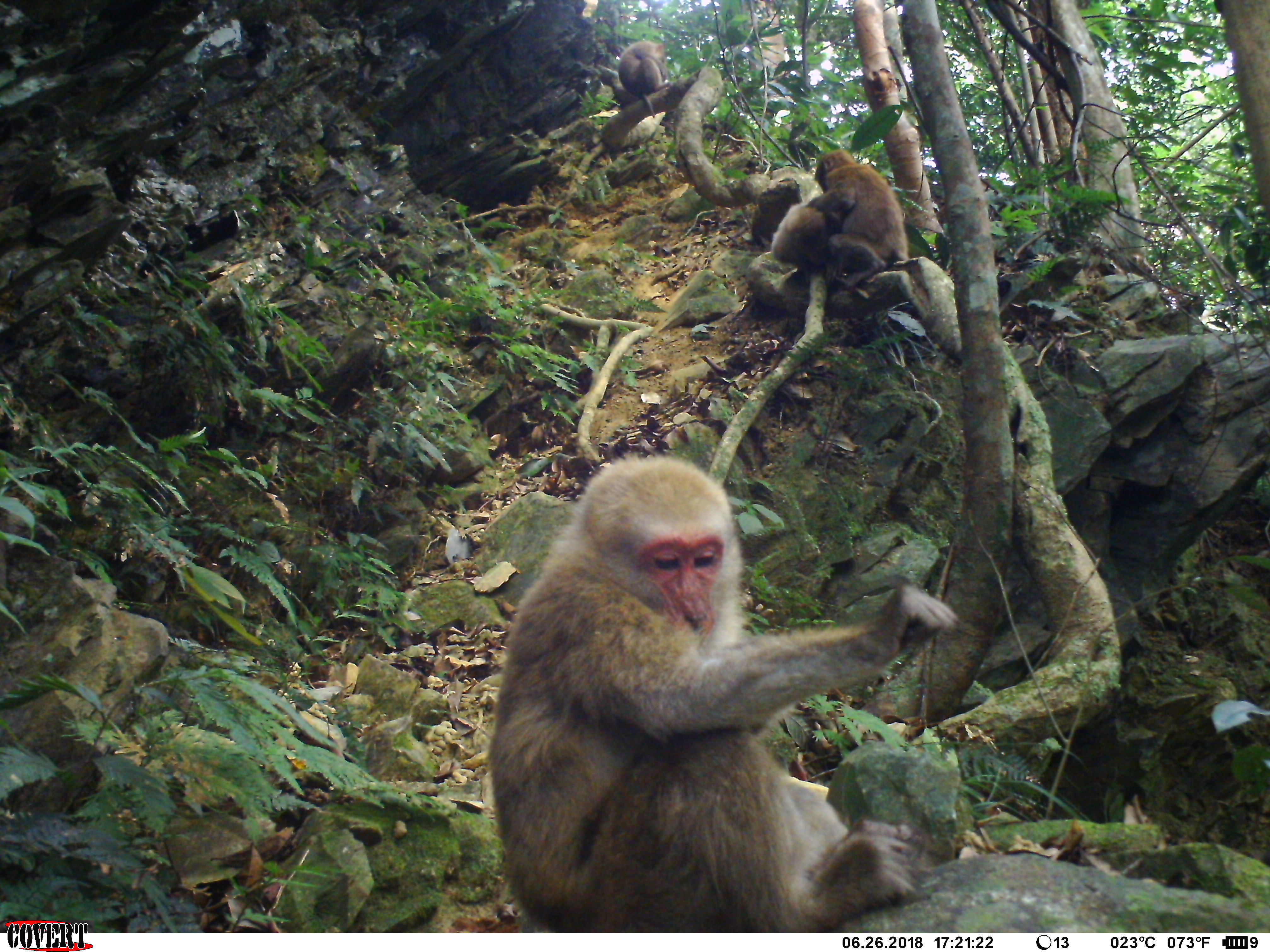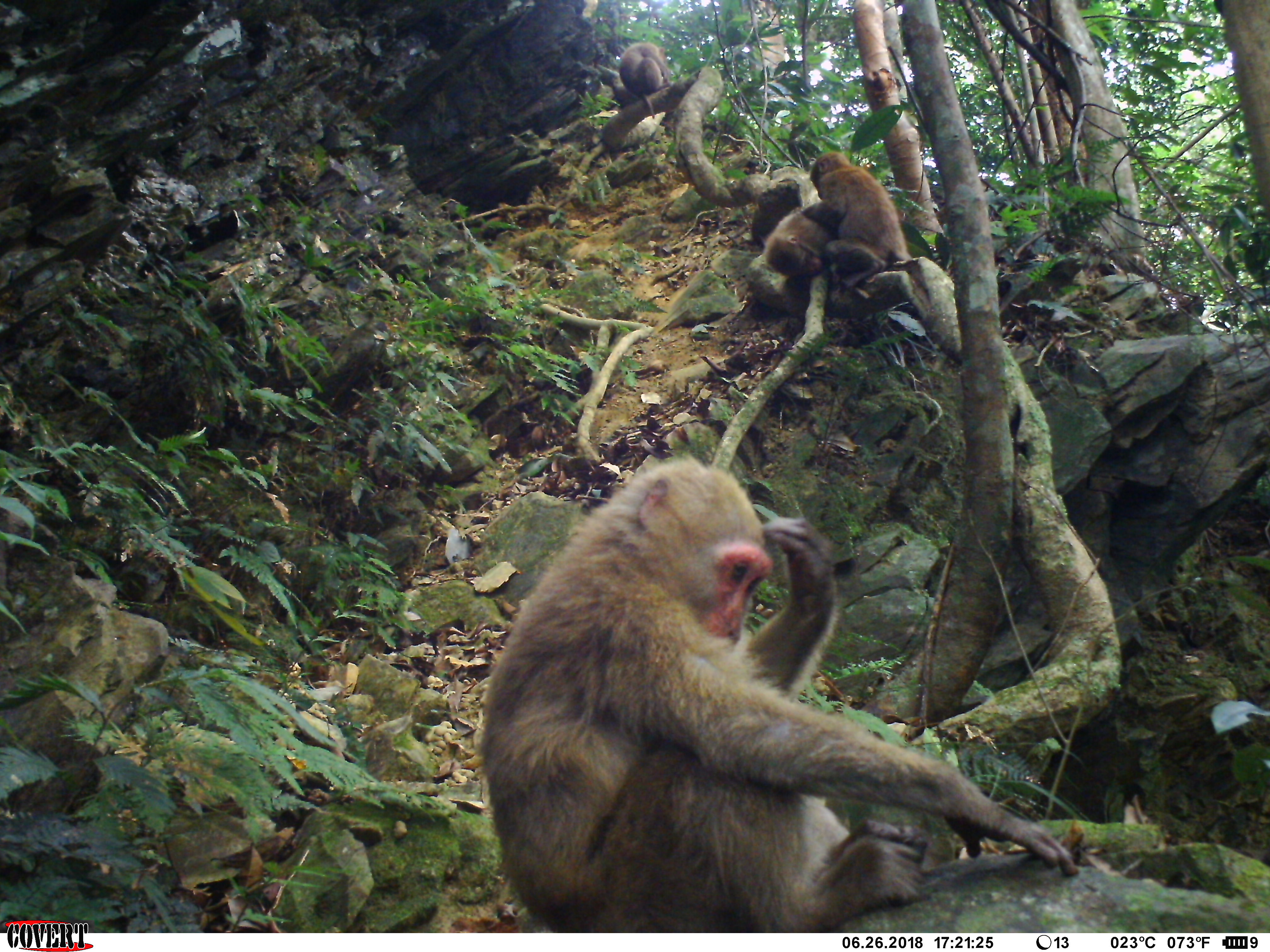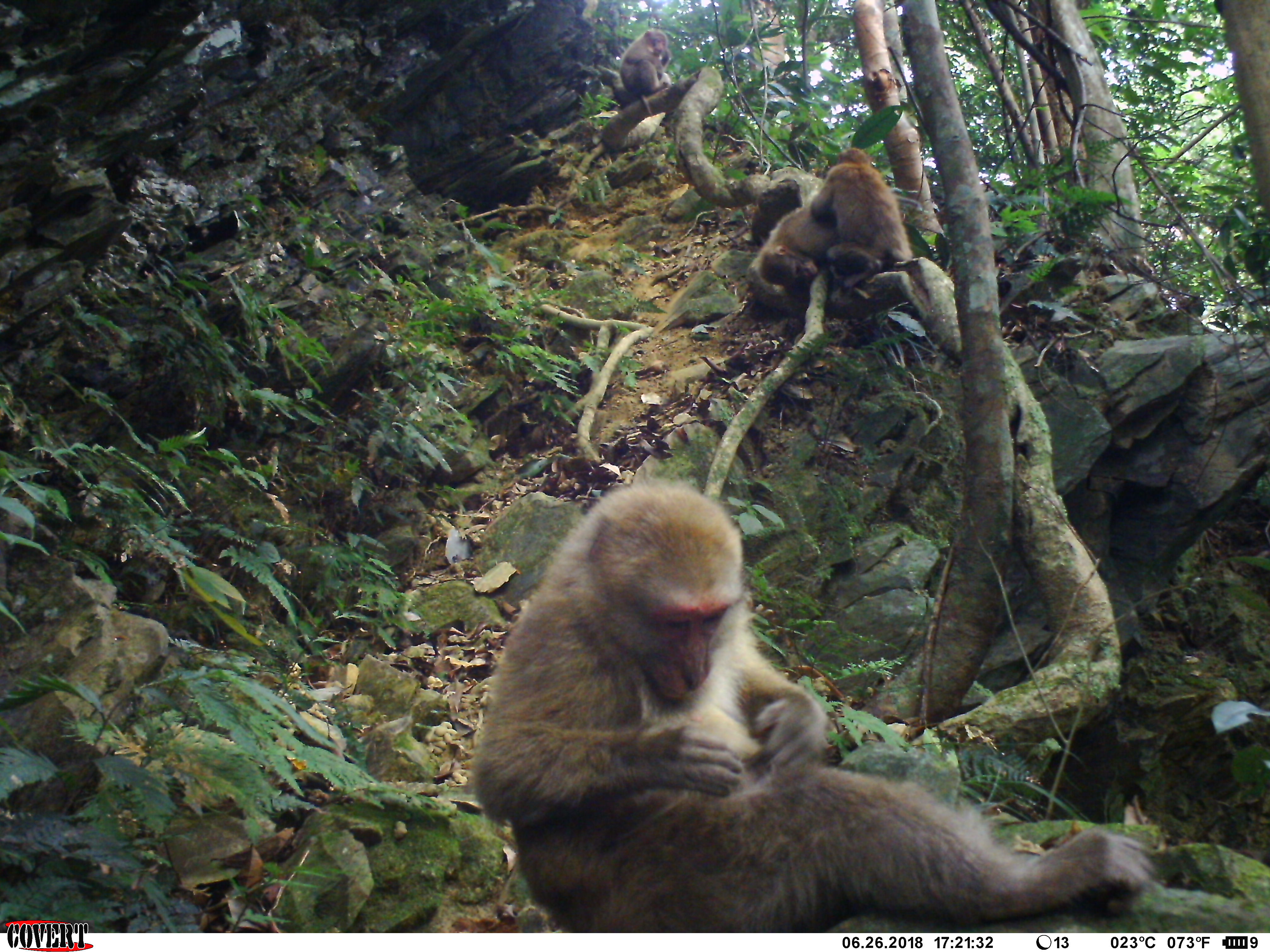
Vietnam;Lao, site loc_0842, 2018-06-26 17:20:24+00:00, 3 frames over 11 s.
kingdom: Animalia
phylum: Chordata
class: Mammalia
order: Primates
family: Cercopithecidae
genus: Macaca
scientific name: Macaca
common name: macaques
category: assam or rhesus macaque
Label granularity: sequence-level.